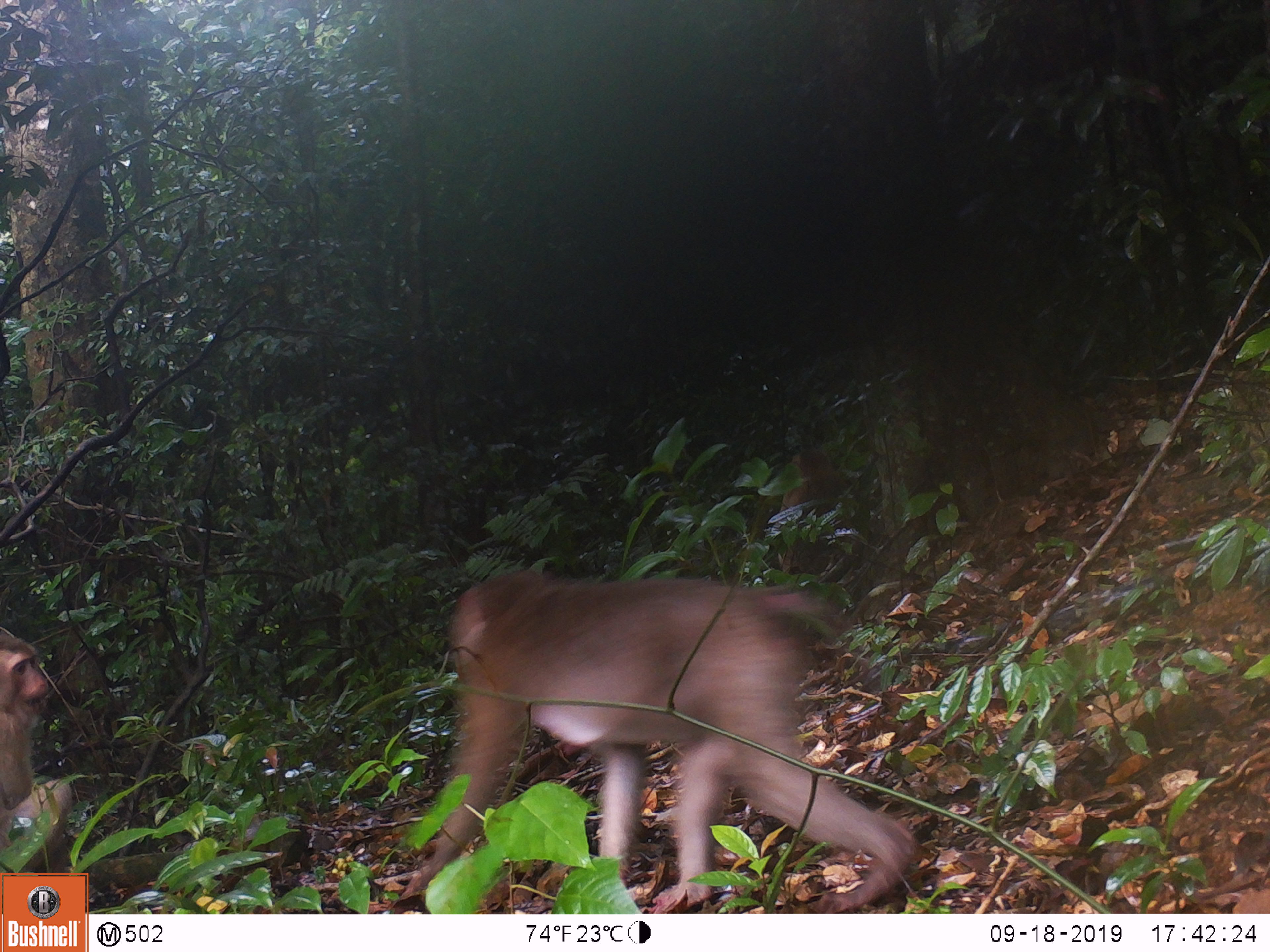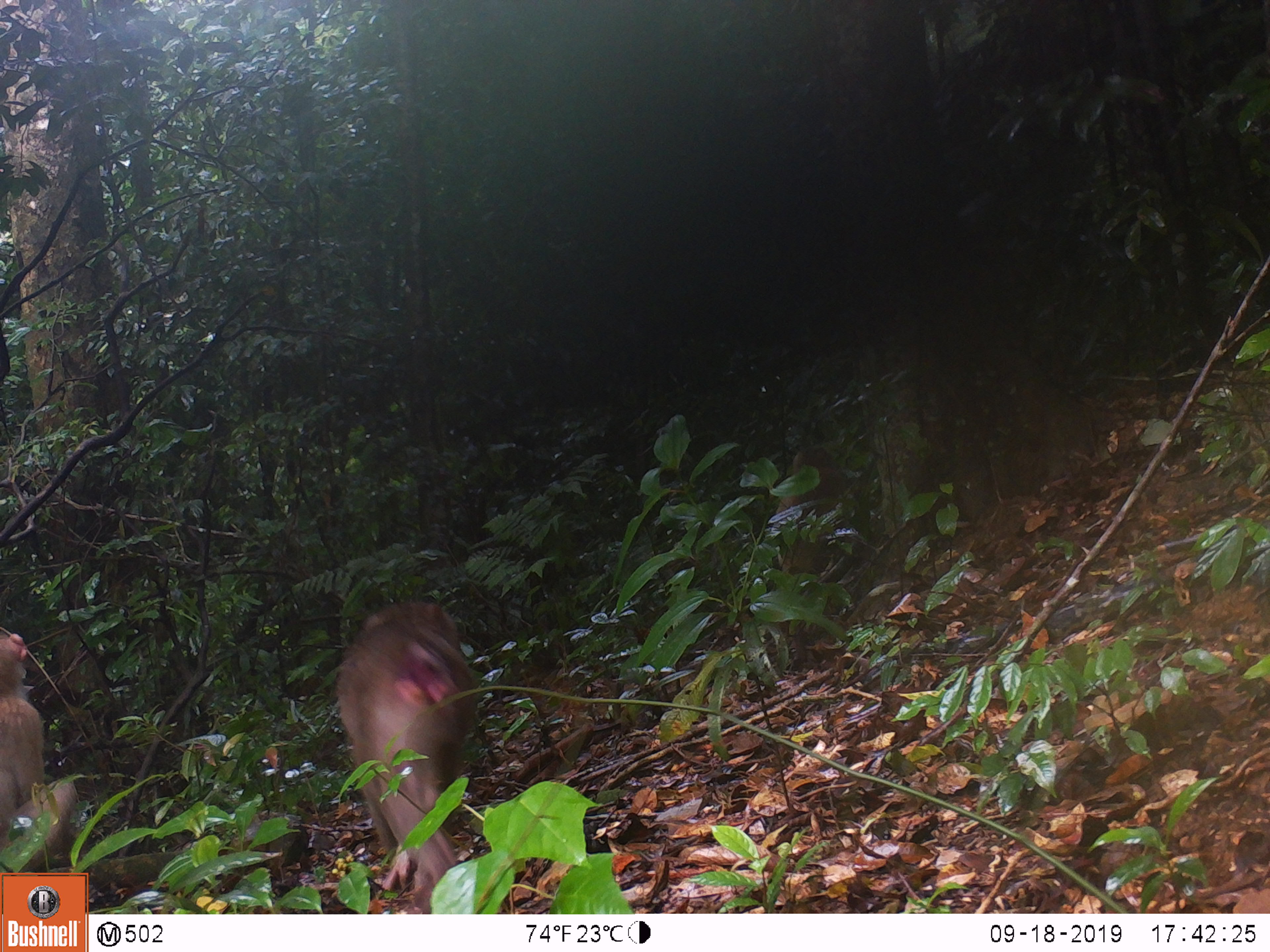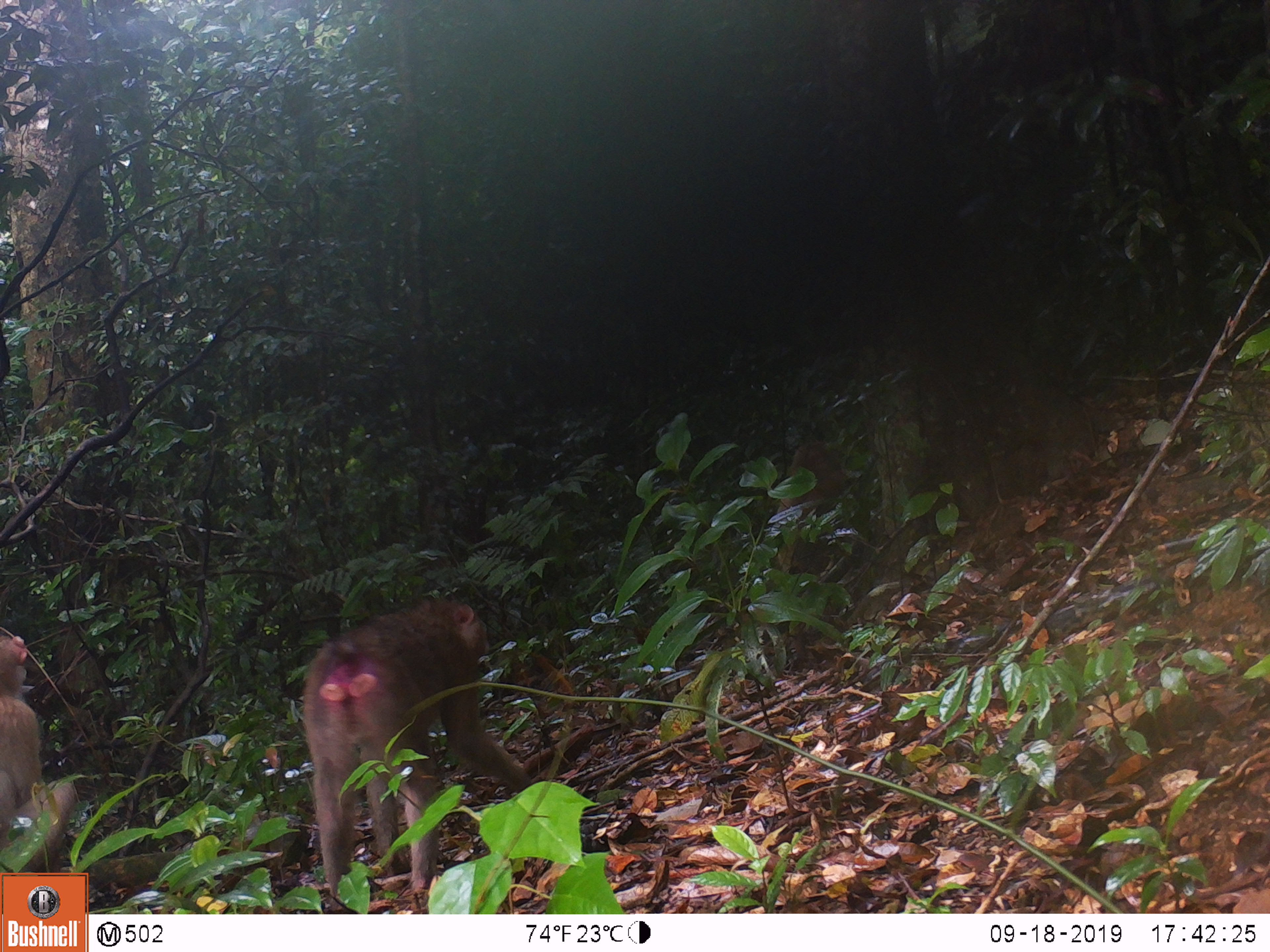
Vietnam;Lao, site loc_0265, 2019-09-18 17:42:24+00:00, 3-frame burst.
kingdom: Animalia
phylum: Chordata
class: Mammalia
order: Primates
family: Cercopithecidae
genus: Macaca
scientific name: Macaca nemestrina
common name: pig-tailed macaque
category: pig tailed macaque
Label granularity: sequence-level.